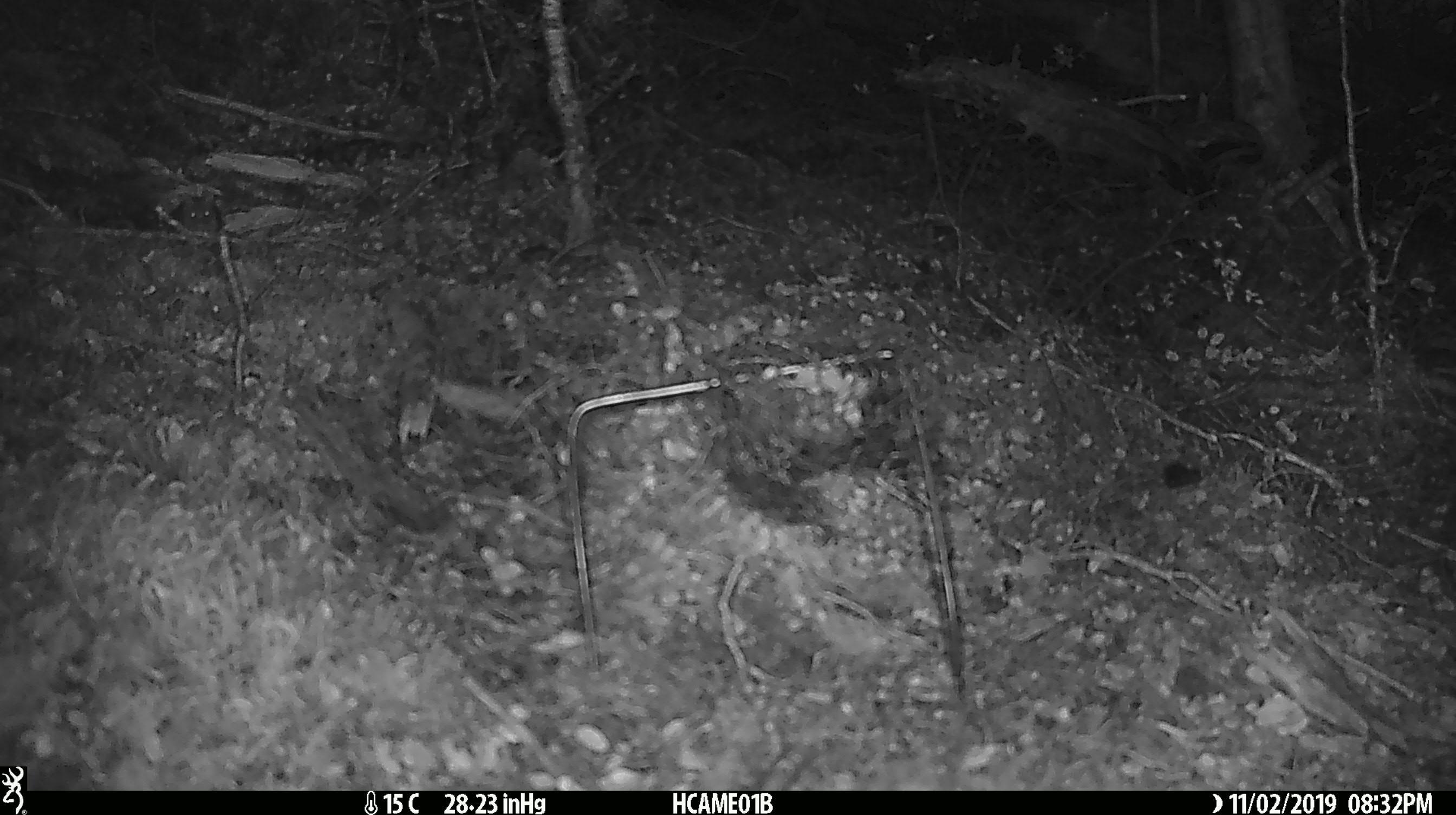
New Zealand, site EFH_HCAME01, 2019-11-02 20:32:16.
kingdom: Animalia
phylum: Chordata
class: Mammalia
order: Rodentia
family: Muridae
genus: Mus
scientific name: Mus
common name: mouse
Mouse (Mus).